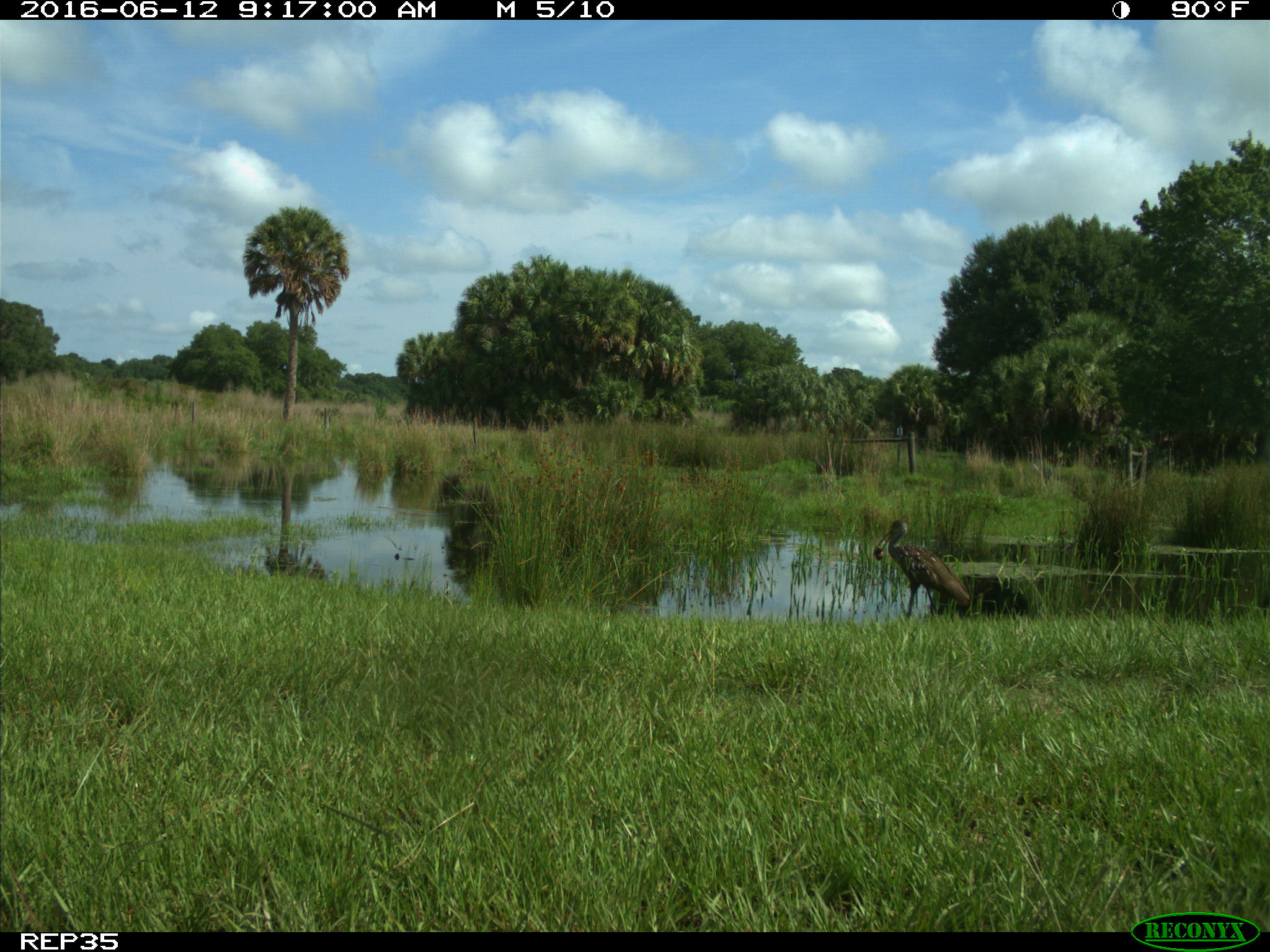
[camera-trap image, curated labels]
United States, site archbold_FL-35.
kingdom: Animalia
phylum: Chordata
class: Aves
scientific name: Aves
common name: birds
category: unidentified bird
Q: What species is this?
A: Unidentified bird (birds) (Aves).